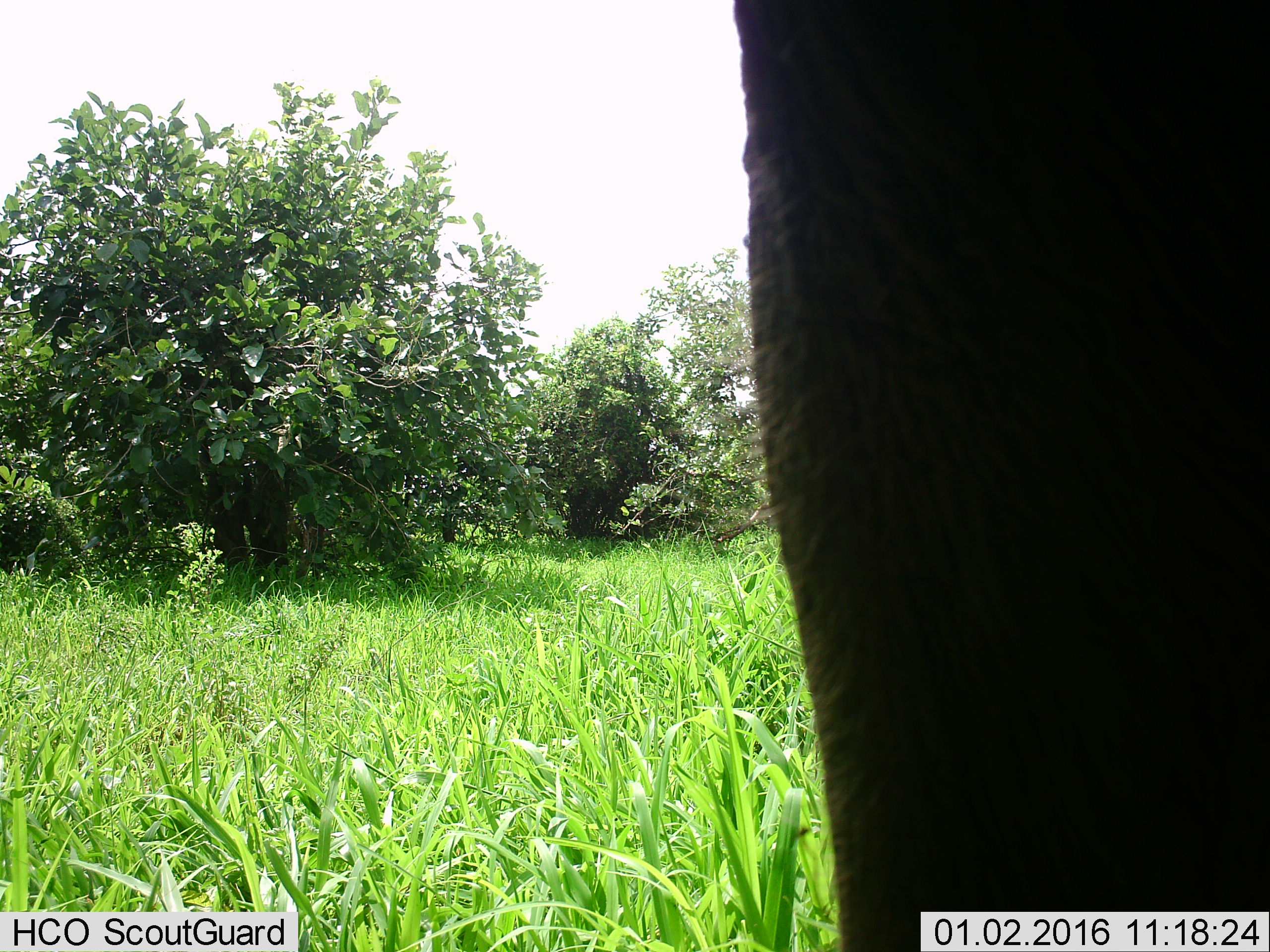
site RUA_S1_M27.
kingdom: Animalia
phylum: Chordata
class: Mammalia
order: Proboscidea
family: Elephantidae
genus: Loxodonta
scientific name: Loxodonta africana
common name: african bush elephant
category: elephant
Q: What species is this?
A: Elephant (african bush elephant) (Loxodonta africana).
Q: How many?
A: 1.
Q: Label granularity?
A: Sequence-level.